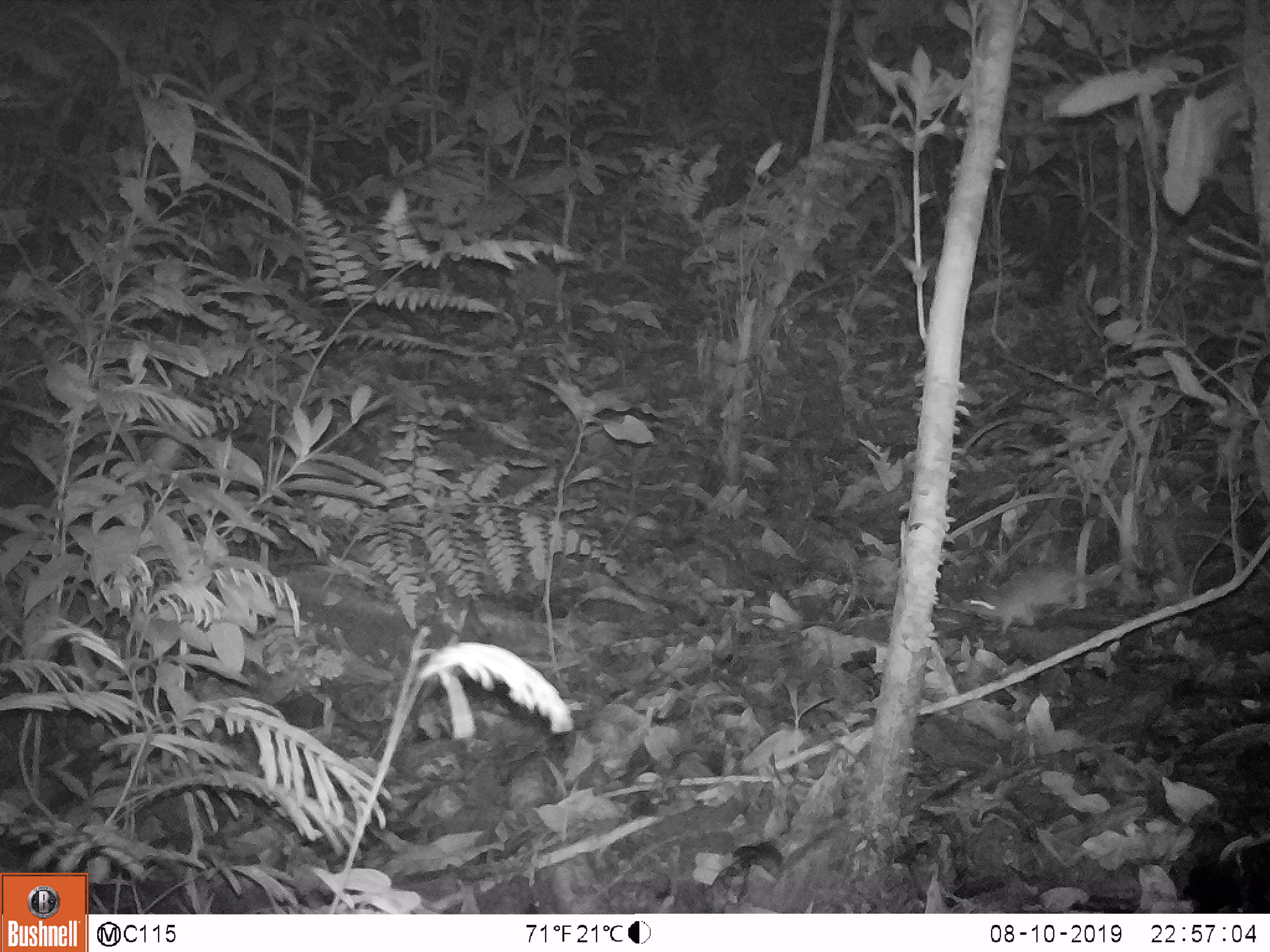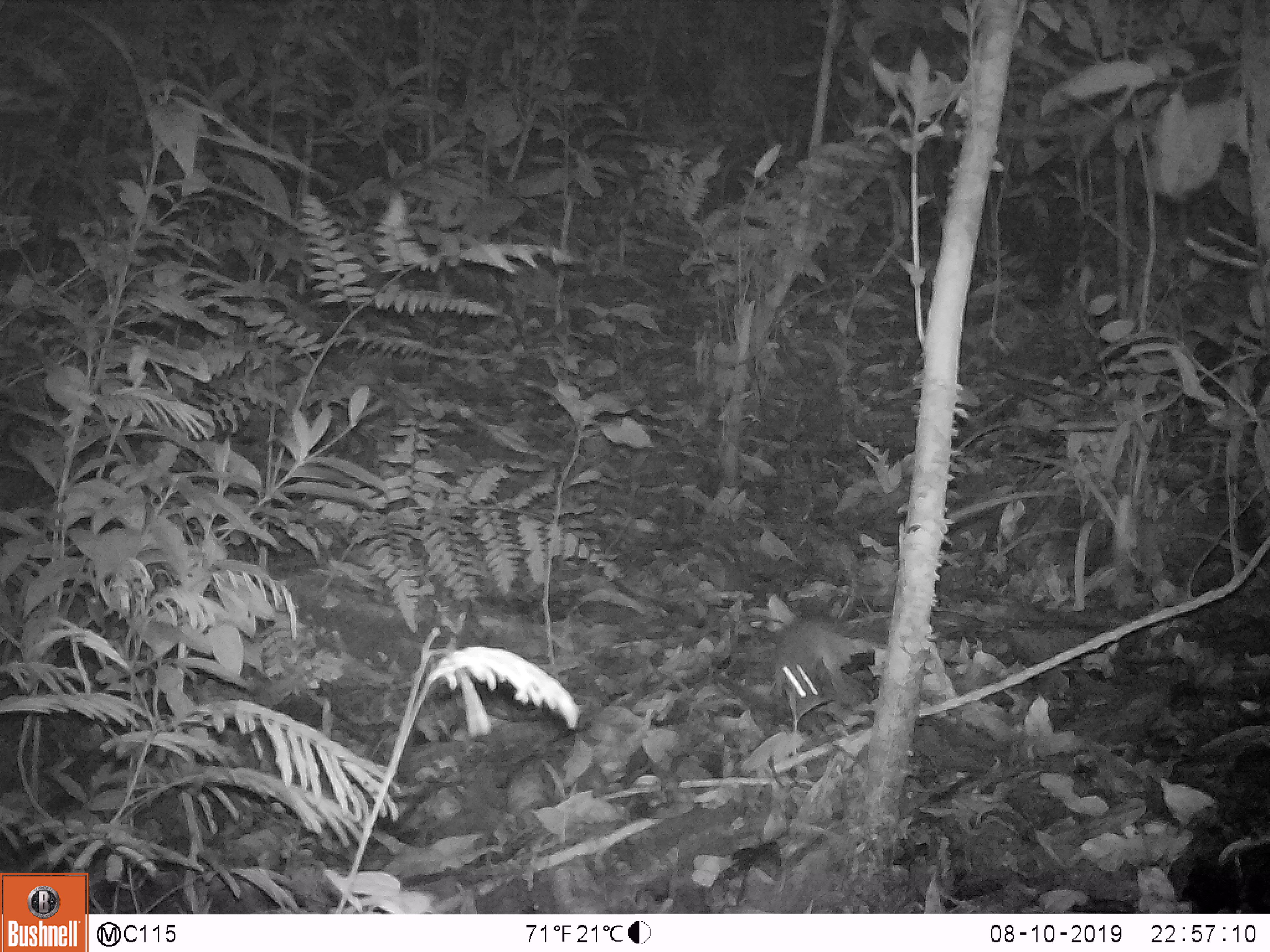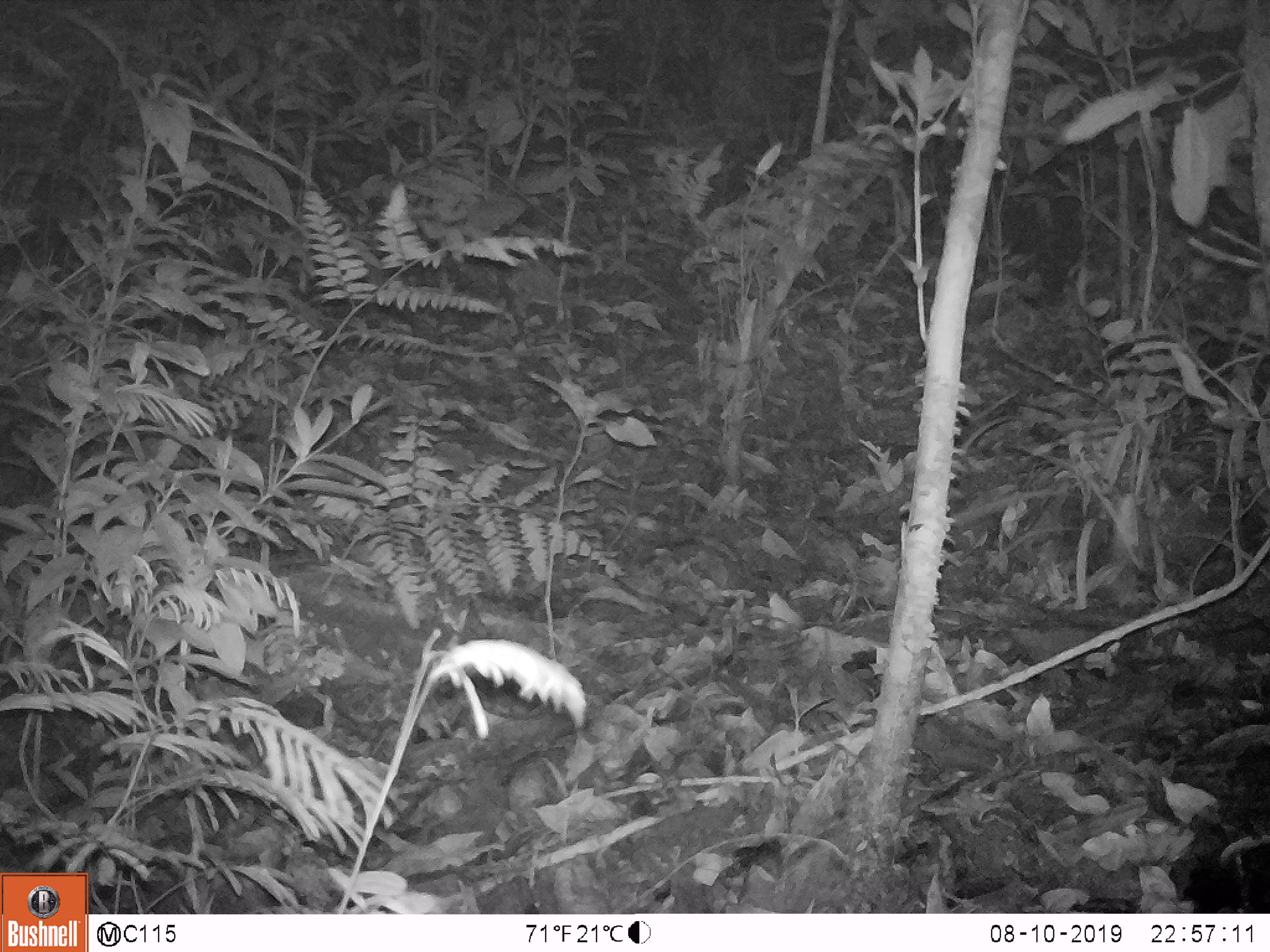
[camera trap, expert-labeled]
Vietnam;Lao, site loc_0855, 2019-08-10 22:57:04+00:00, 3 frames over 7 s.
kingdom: Animalia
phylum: Chordata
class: Mammalia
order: Rodentia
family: Muridae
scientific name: Muridae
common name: old-world mice and rats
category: unidentified murid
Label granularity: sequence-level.